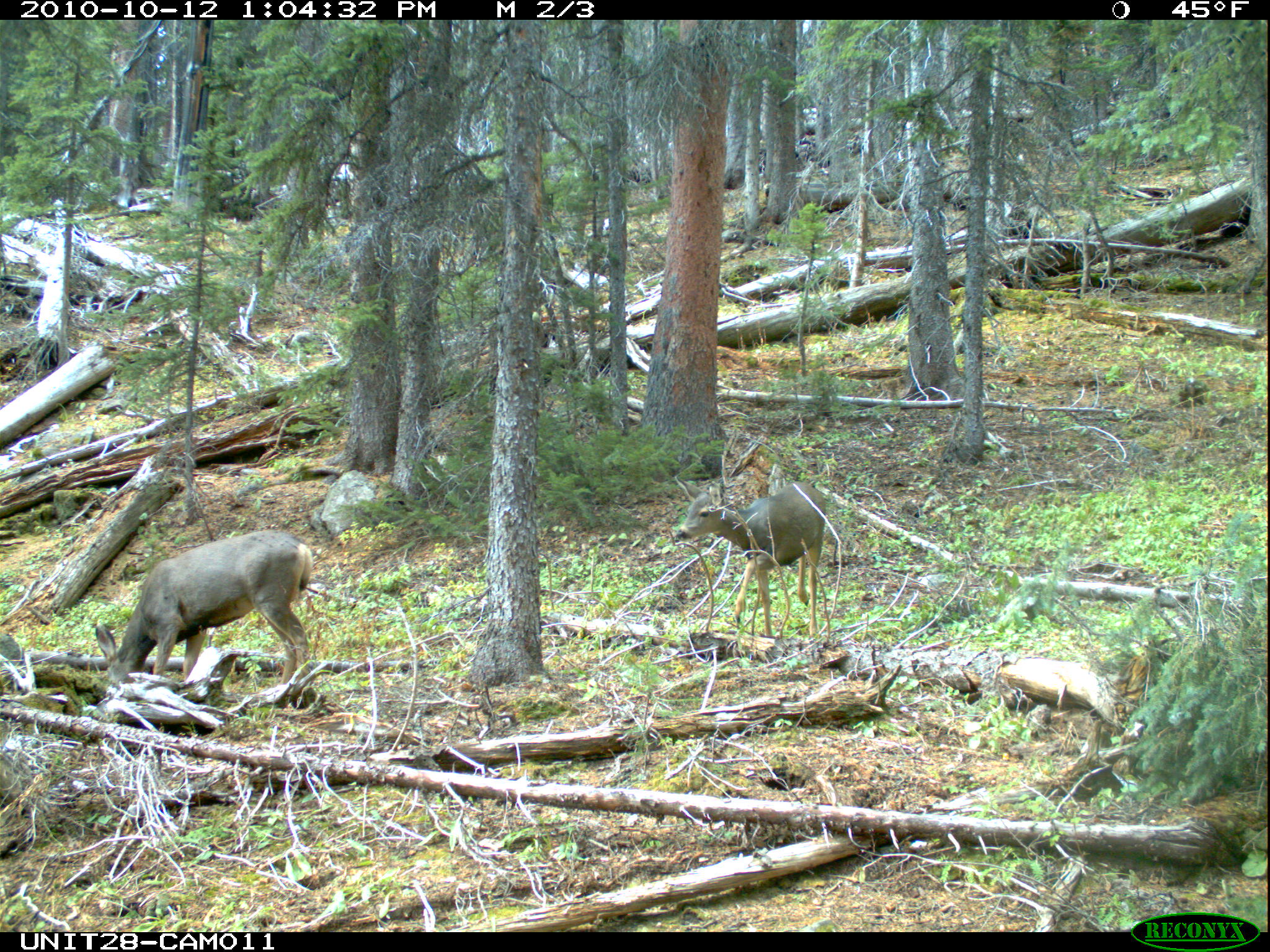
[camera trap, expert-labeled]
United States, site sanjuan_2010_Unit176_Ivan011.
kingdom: Animalia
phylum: Chordata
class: Mammalia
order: Artiodactyla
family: Cervidae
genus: Odocoileus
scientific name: Odocoileus hemionus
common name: mule deer